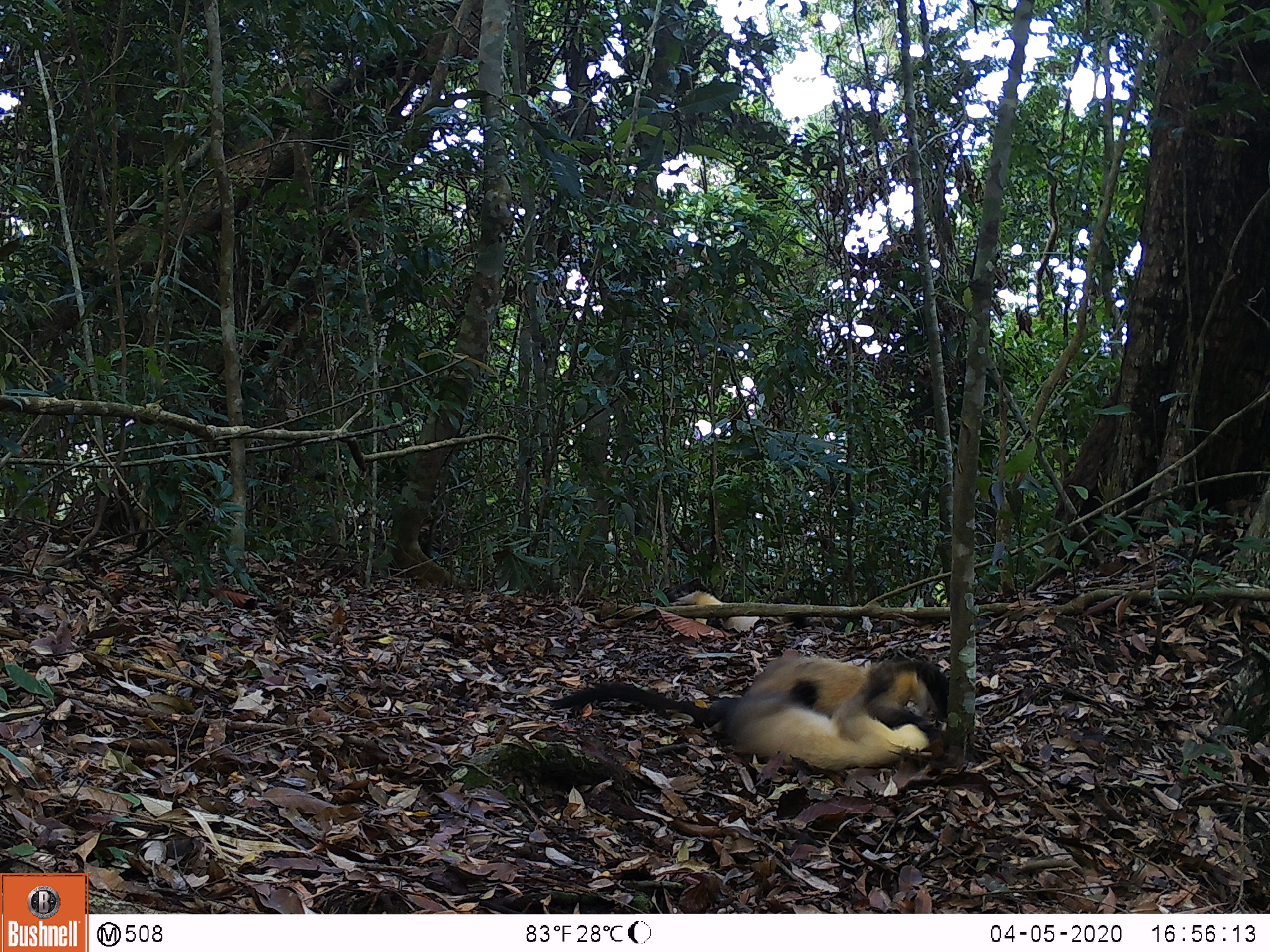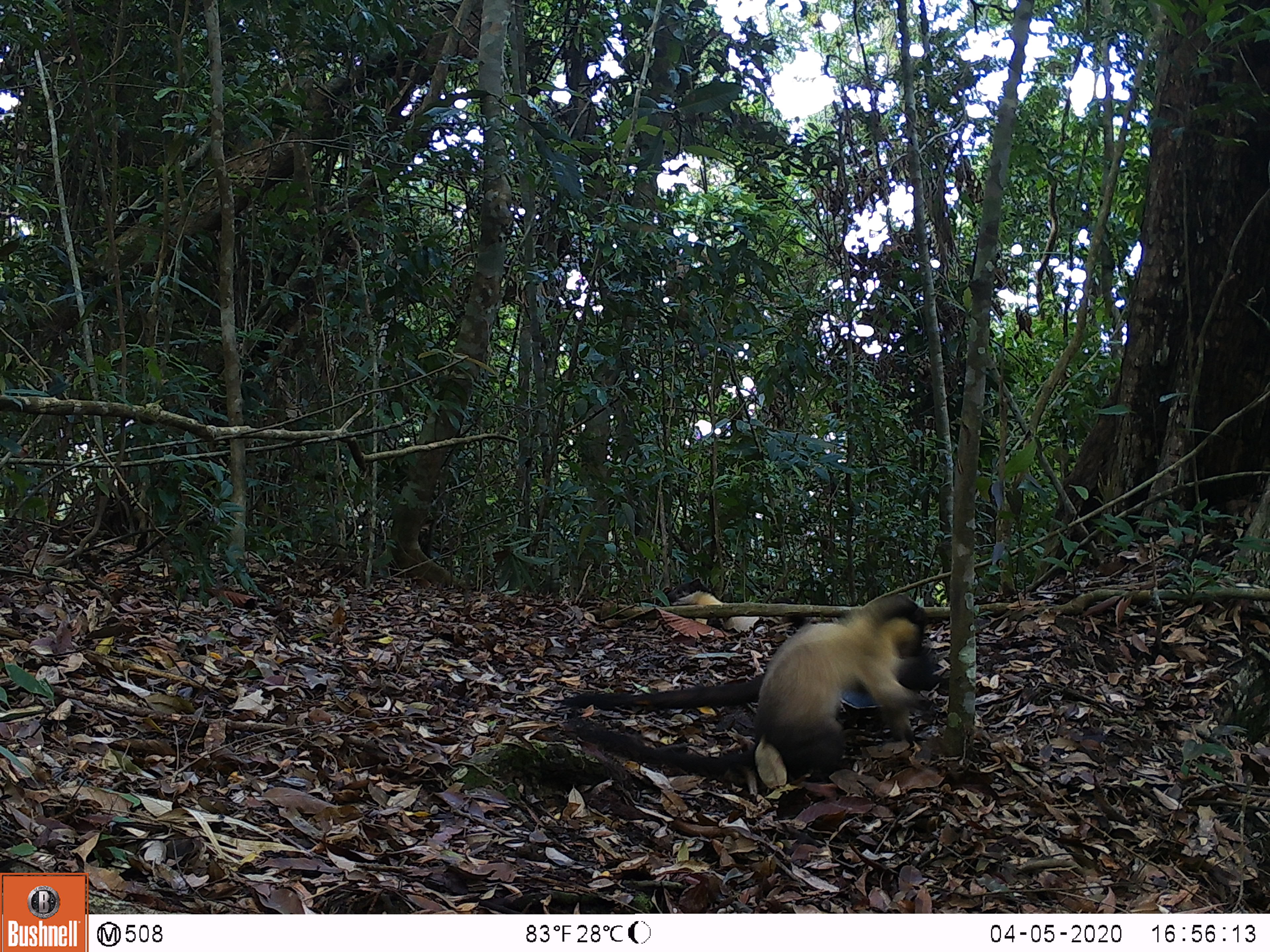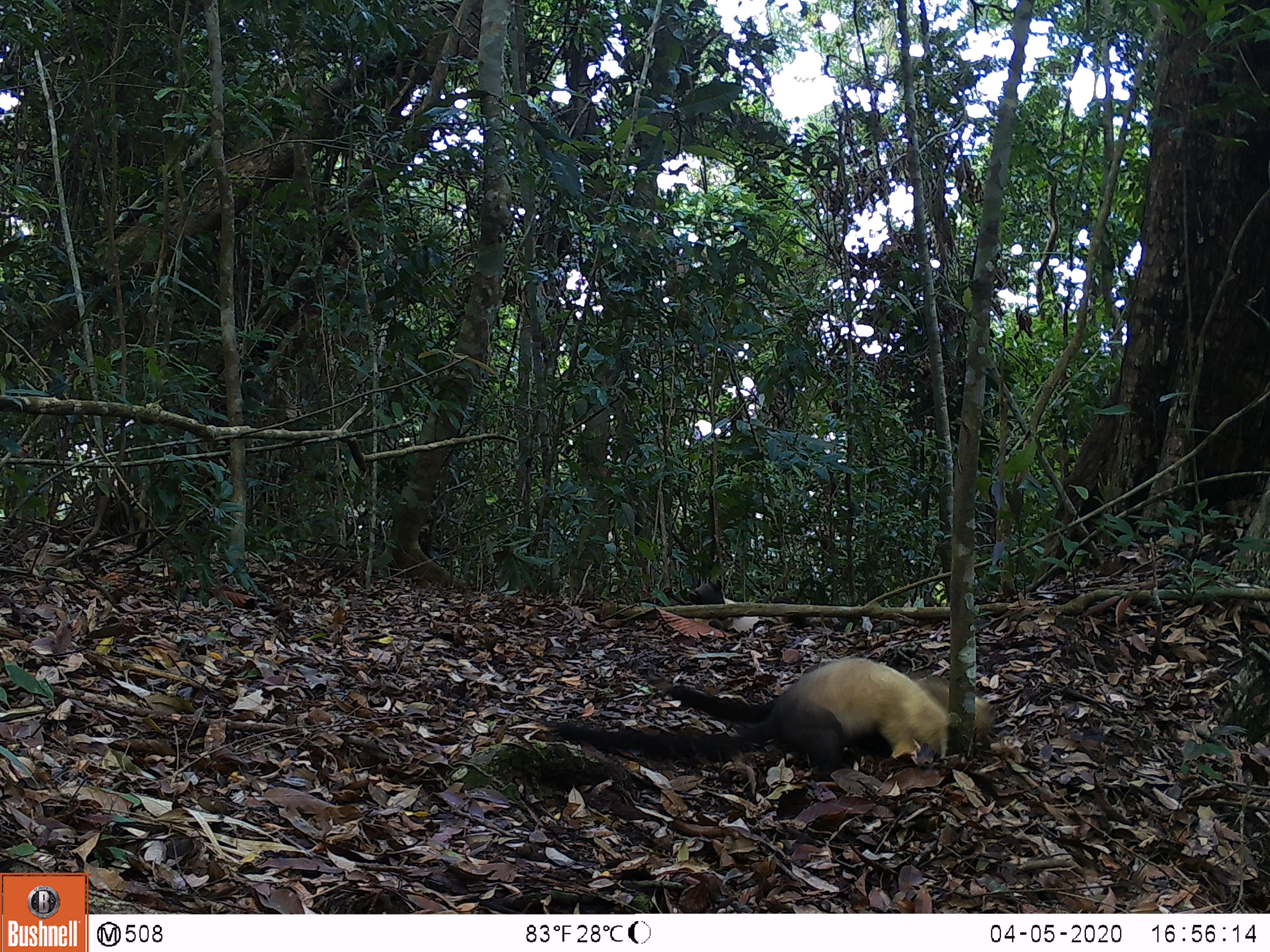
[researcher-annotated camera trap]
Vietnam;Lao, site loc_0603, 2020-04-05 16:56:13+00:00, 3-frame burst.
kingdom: Animalia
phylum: Chordata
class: Mammalia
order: Carnivora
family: Mustelidae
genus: Martes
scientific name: Martes flavigula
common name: yellow-throated marten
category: yellow throated marten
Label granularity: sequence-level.